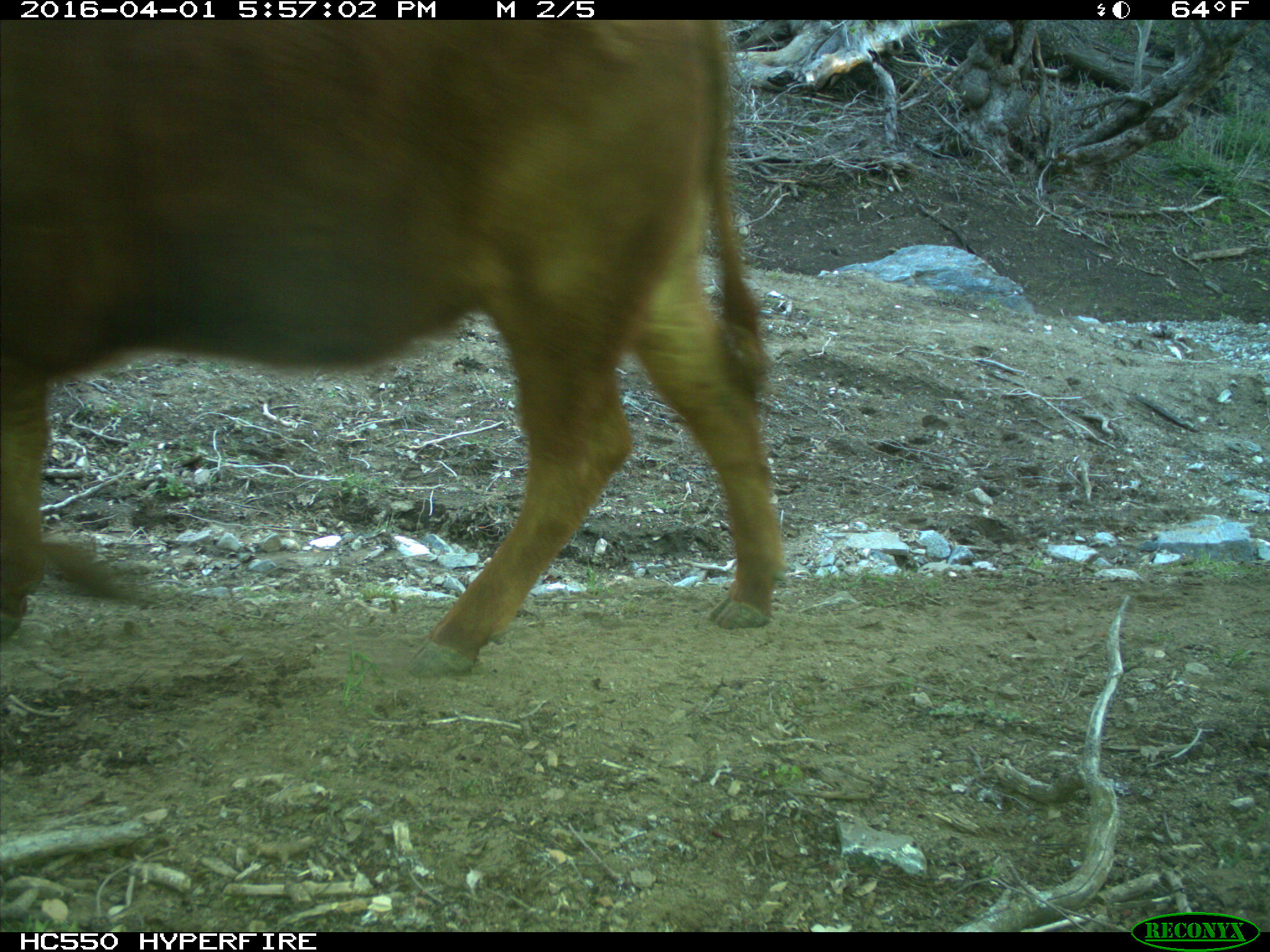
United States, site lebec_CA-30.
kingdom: Animalia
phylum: Chordata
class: Mammalia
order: Artiodactyla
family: Bovidae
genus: Bos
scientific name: Bos taurus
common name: domestic cow